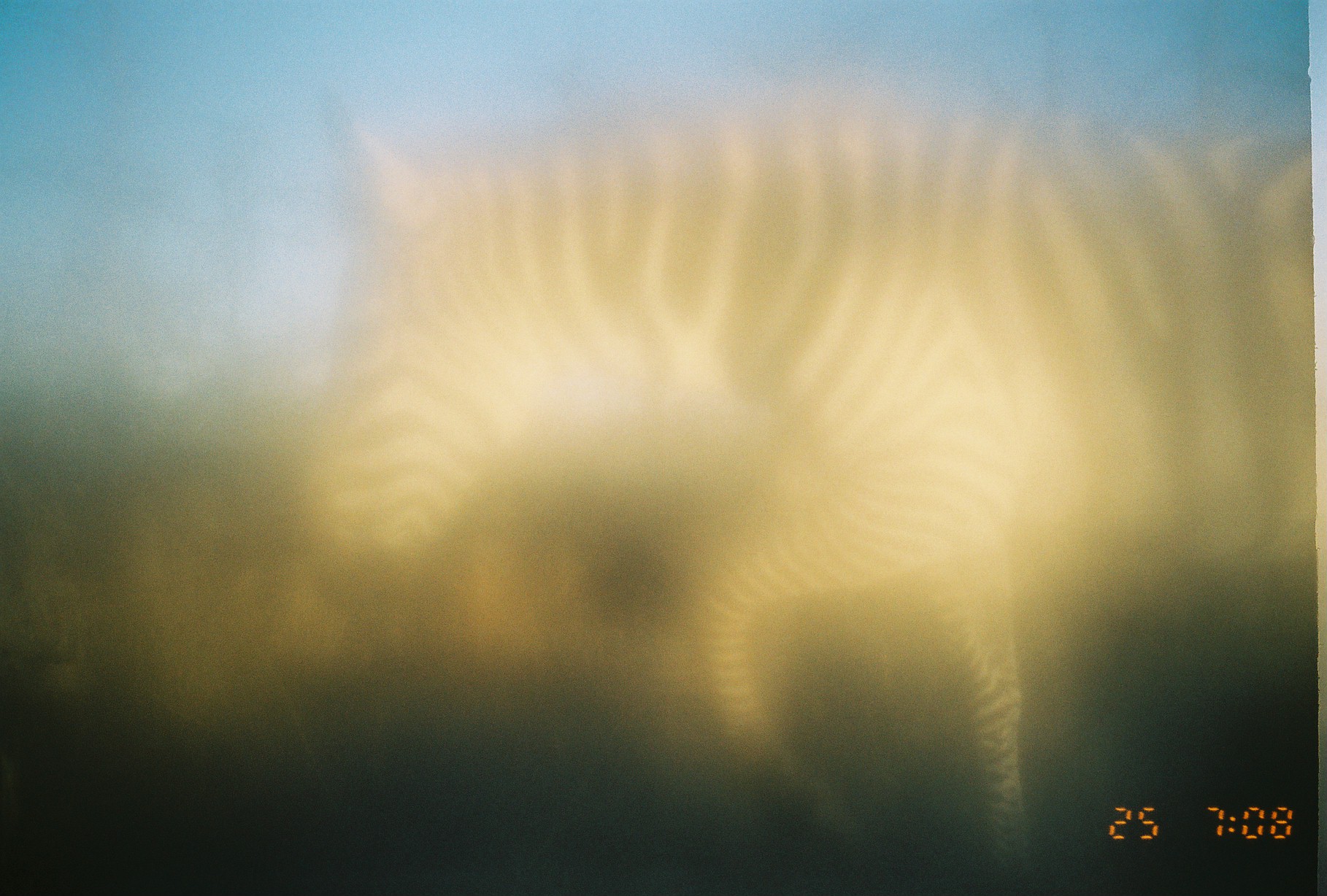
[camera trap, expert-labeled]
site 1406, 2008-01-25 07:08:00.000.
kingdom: Animalia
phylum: Chordata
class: Mammalia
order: Perissodactyla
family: Equidae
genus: Equus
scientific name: Equus quagga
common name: plains zebra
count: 1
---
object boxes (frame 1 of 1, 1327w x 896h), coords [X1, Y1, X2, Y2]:
equus quagga: [306, 76, 1314, 871]